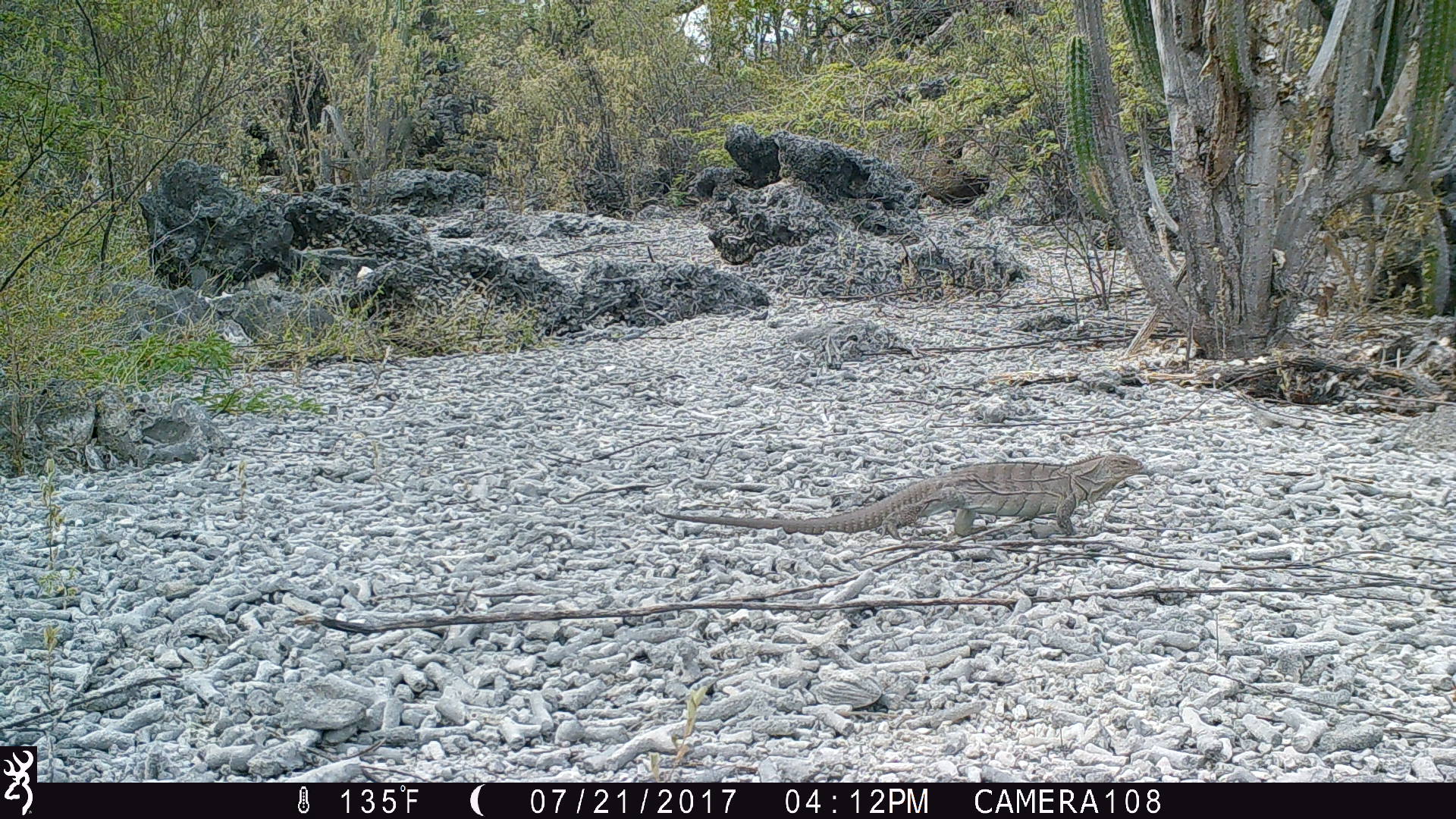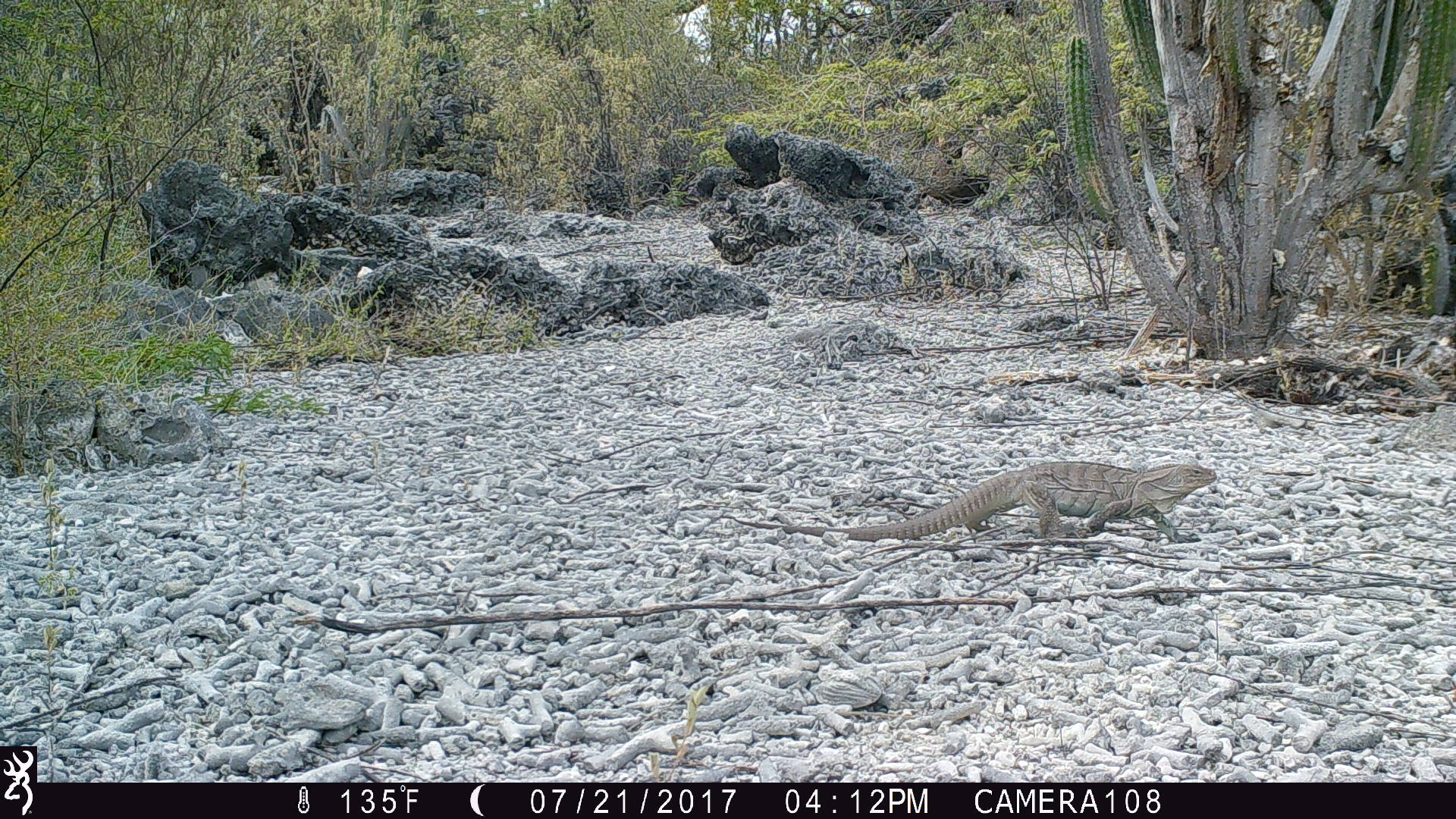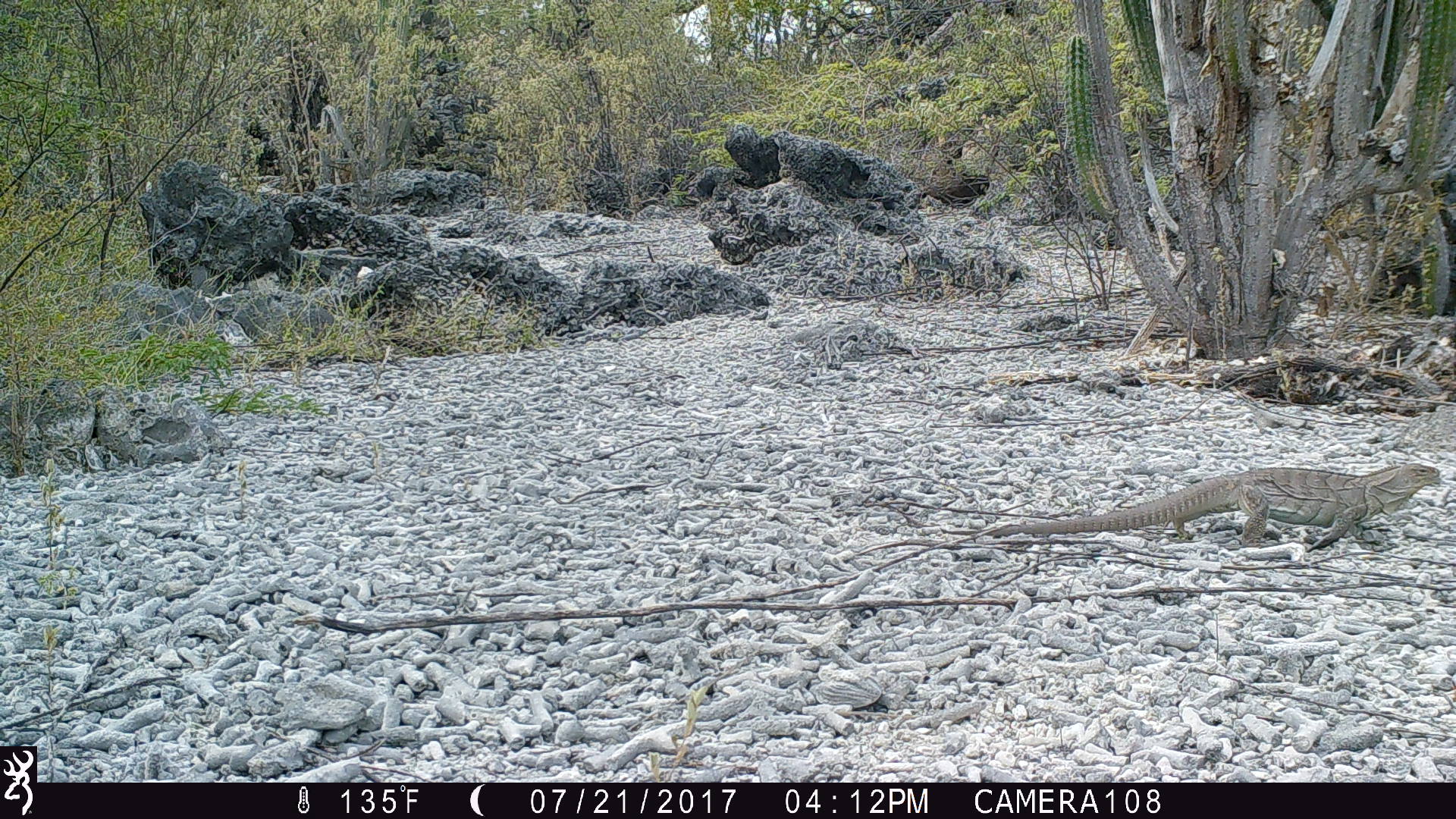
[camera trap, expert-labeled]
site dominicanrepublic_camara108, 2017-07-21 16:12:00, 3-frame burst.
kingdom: Animalia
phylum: Chordata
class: Reptilia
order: Squamata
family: Iguanidae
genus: Iguana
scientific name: Iguana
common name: typical iguanas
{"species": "Iguana (typical iguanas)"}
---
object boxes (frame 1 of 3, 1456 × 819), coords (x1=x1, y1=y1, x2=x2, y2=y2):
iguana: (x1=656, y1=449, x2=1150, y2=536)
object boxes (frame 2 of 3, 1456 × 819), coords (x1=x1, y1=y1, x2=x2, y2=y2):
iguana: (x1=809, y1=457, x2=1225, y2=544)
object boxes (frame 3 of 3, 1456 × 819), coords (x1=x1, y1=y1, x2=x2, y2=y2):
iguana: (x1=943, y1=456, x2=1438, y2=549)